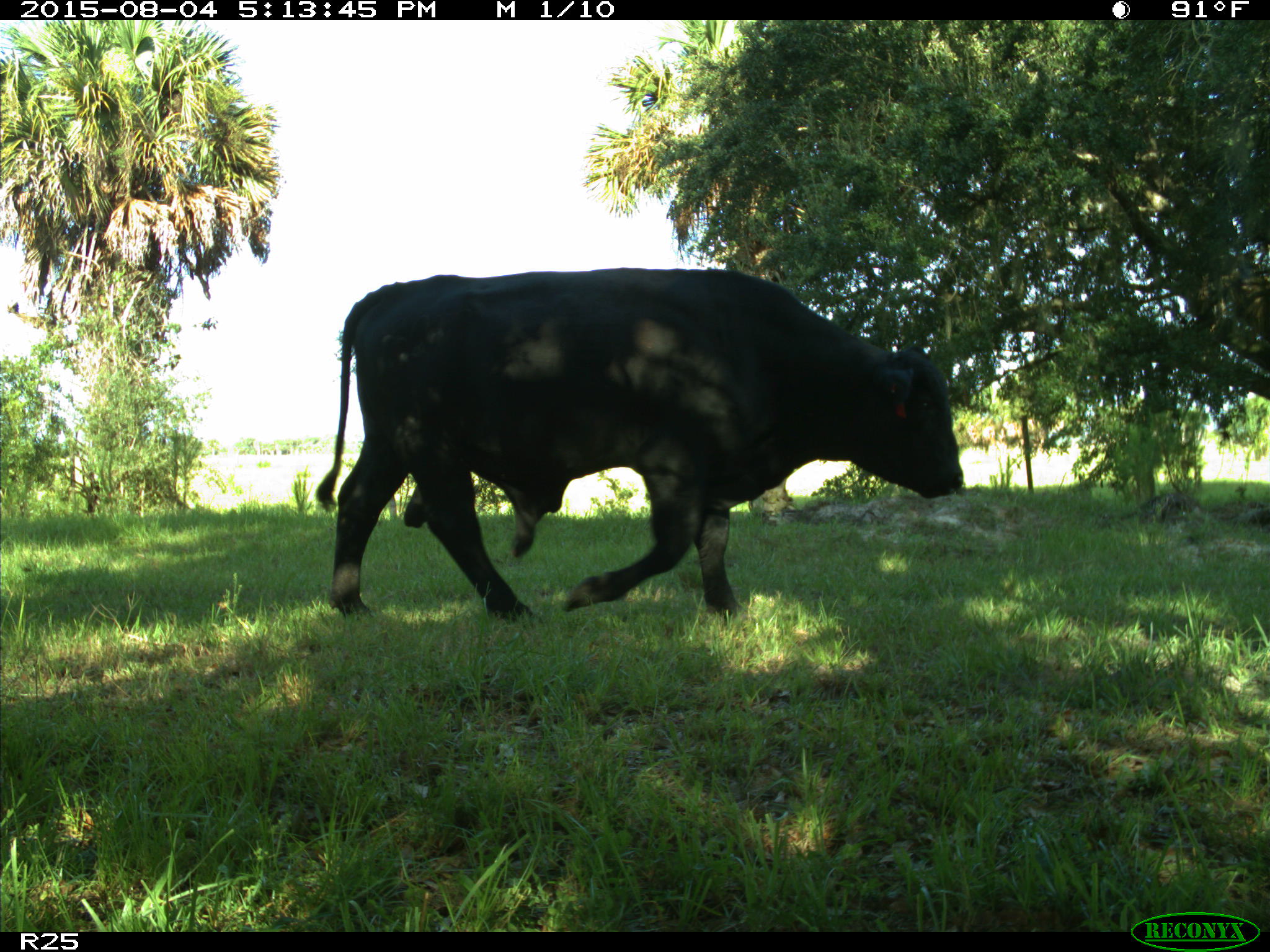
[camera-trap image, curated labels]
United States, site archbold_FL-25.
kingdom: Animalia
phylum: Chordata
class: Mammalia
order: Artiodactyla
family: Bovidae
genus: Bos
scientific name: Bos taurus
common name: domestic cow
Bos taurus (domestic cow).